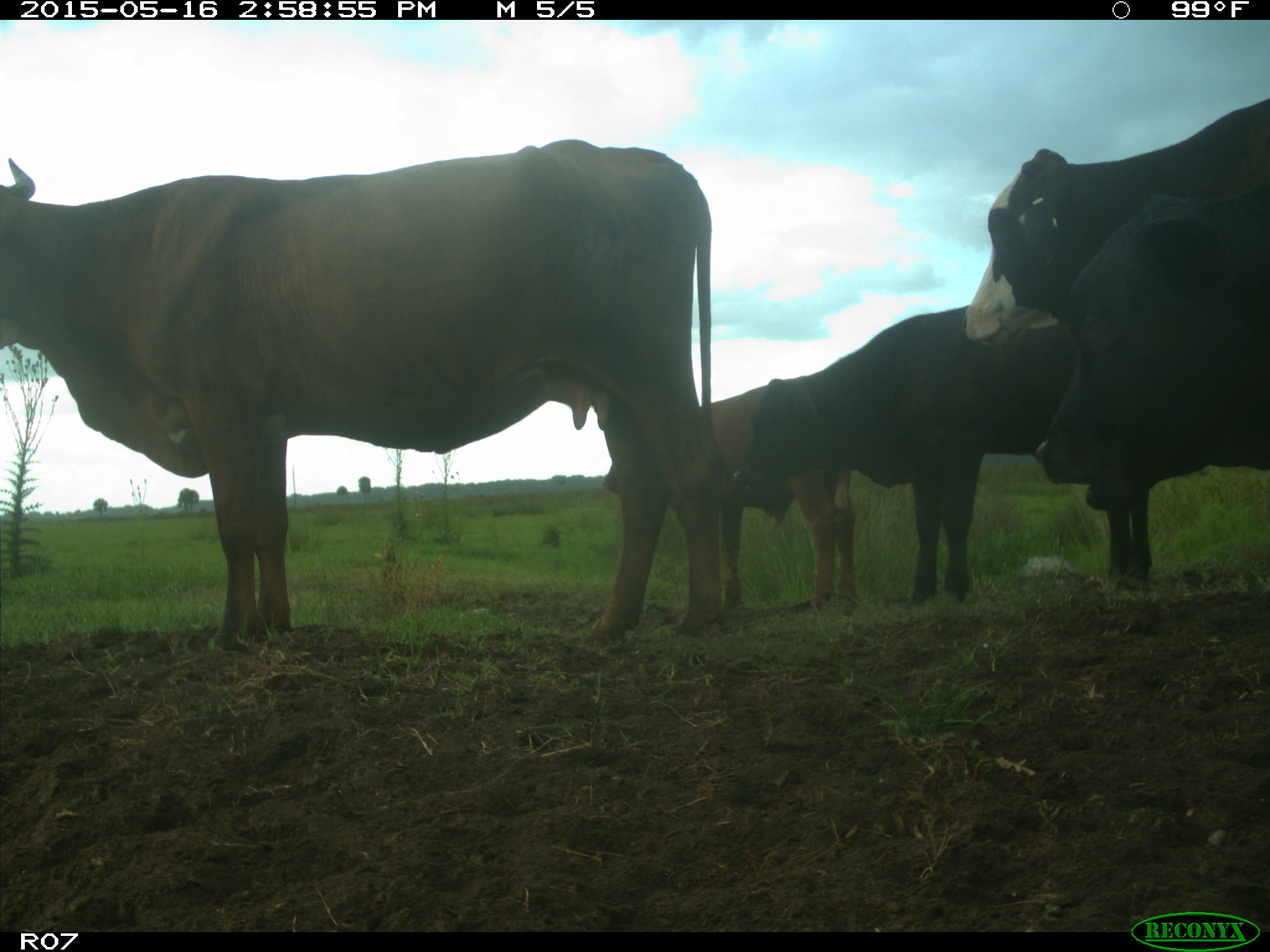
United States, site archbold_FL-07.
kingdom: Animalia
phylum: Chordata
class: Mammalia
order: Artiodactyla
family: Bovidae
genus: Bos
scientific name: Bos taurus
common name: domestic cow